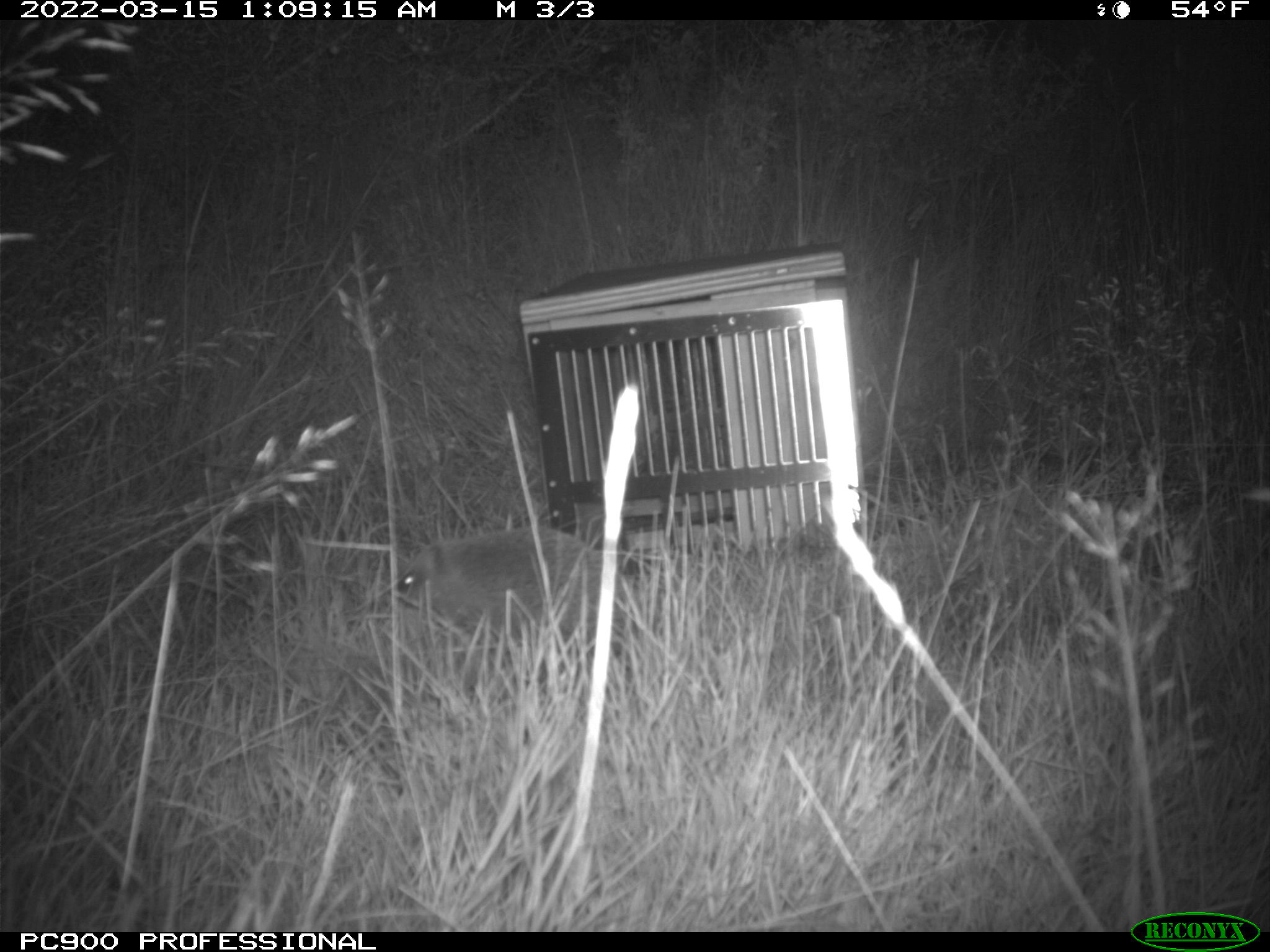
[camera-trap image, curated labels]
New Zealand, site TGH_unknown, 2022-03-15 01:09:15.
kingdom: Animalia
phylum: Chordata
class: Mammalia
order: Eulipotyphla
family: Erinaceidae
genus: Erinaceus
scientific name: Erinaceus europaeus europaeus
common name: european hedgehog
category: hedgehog